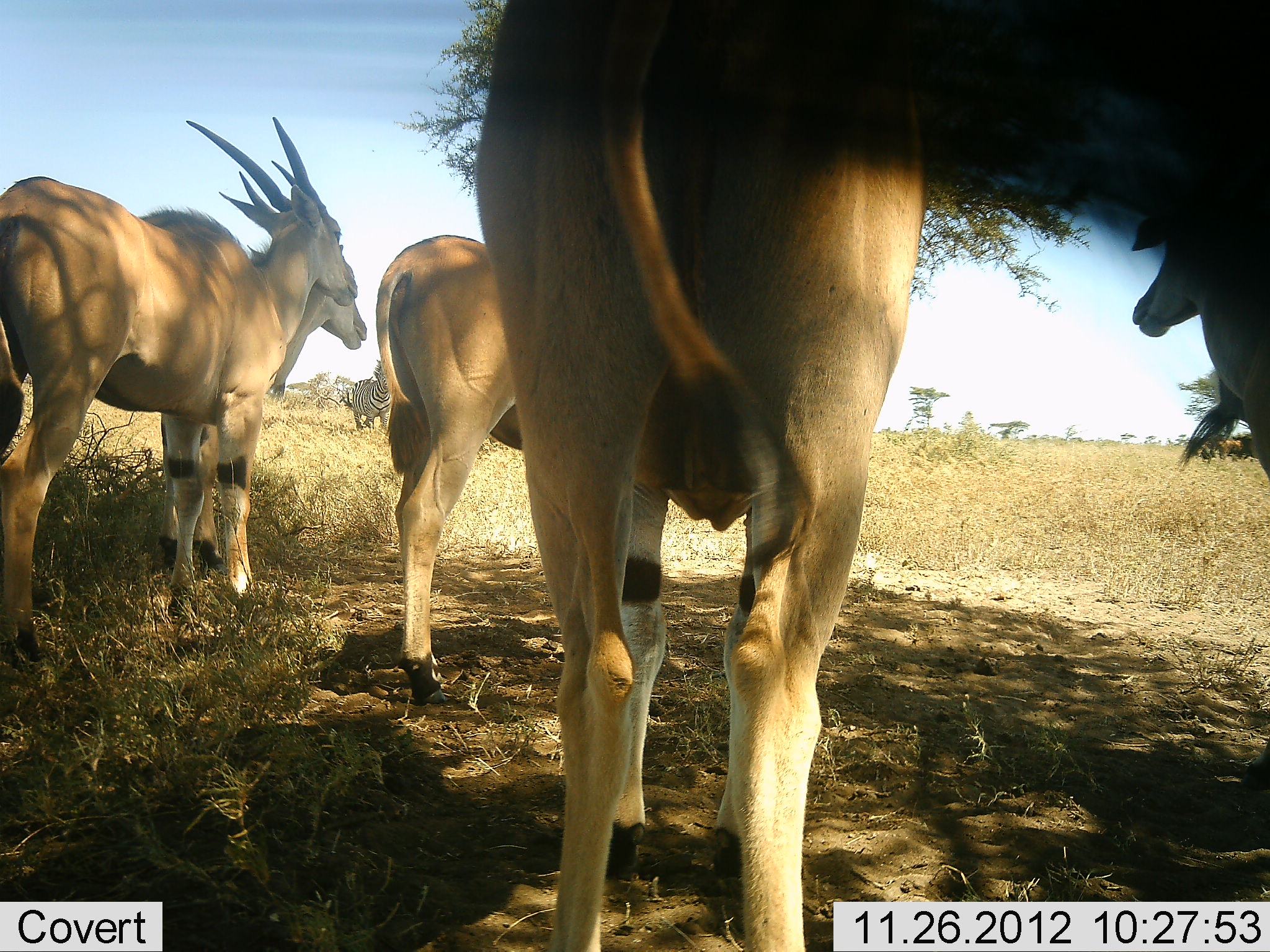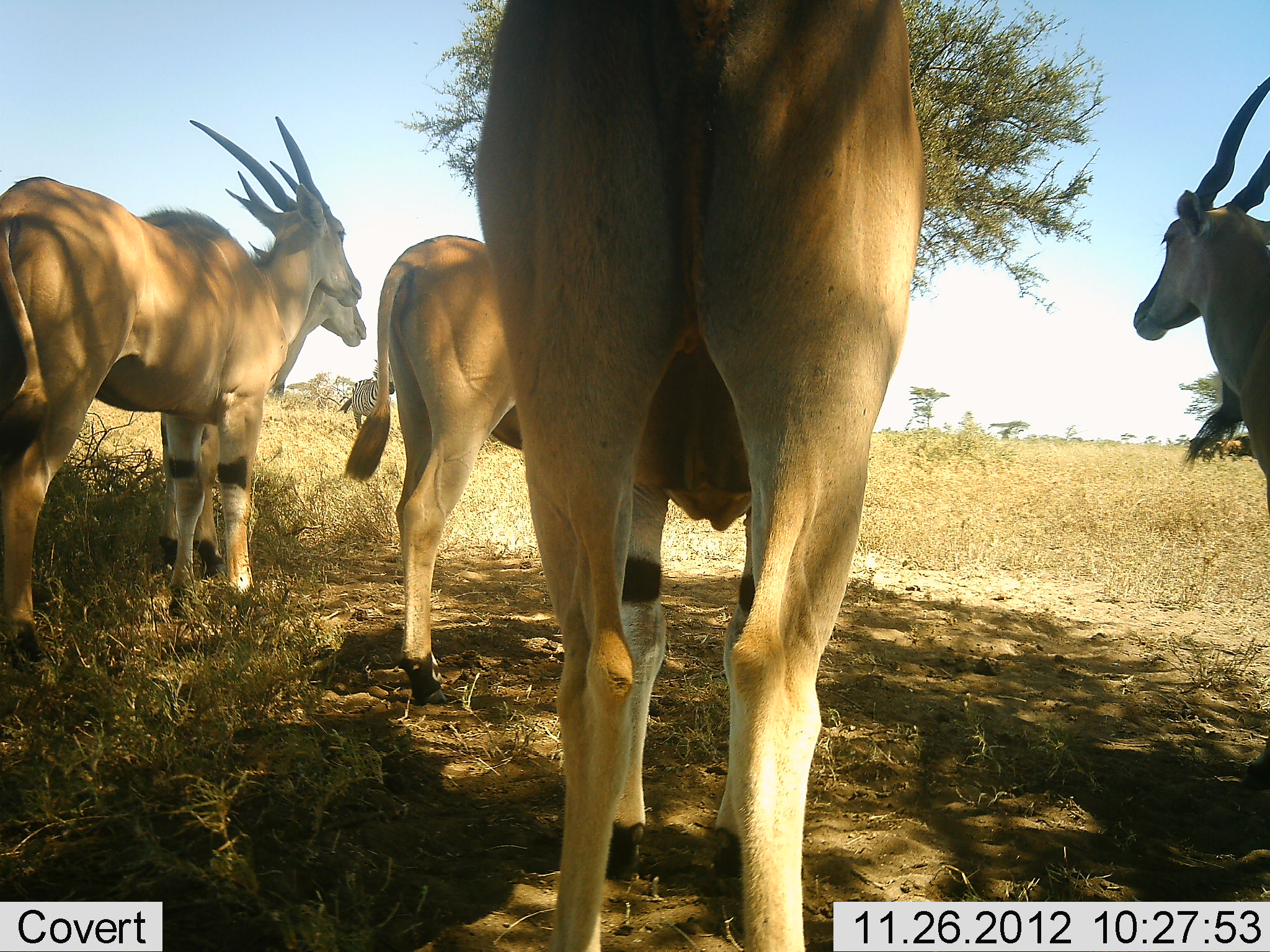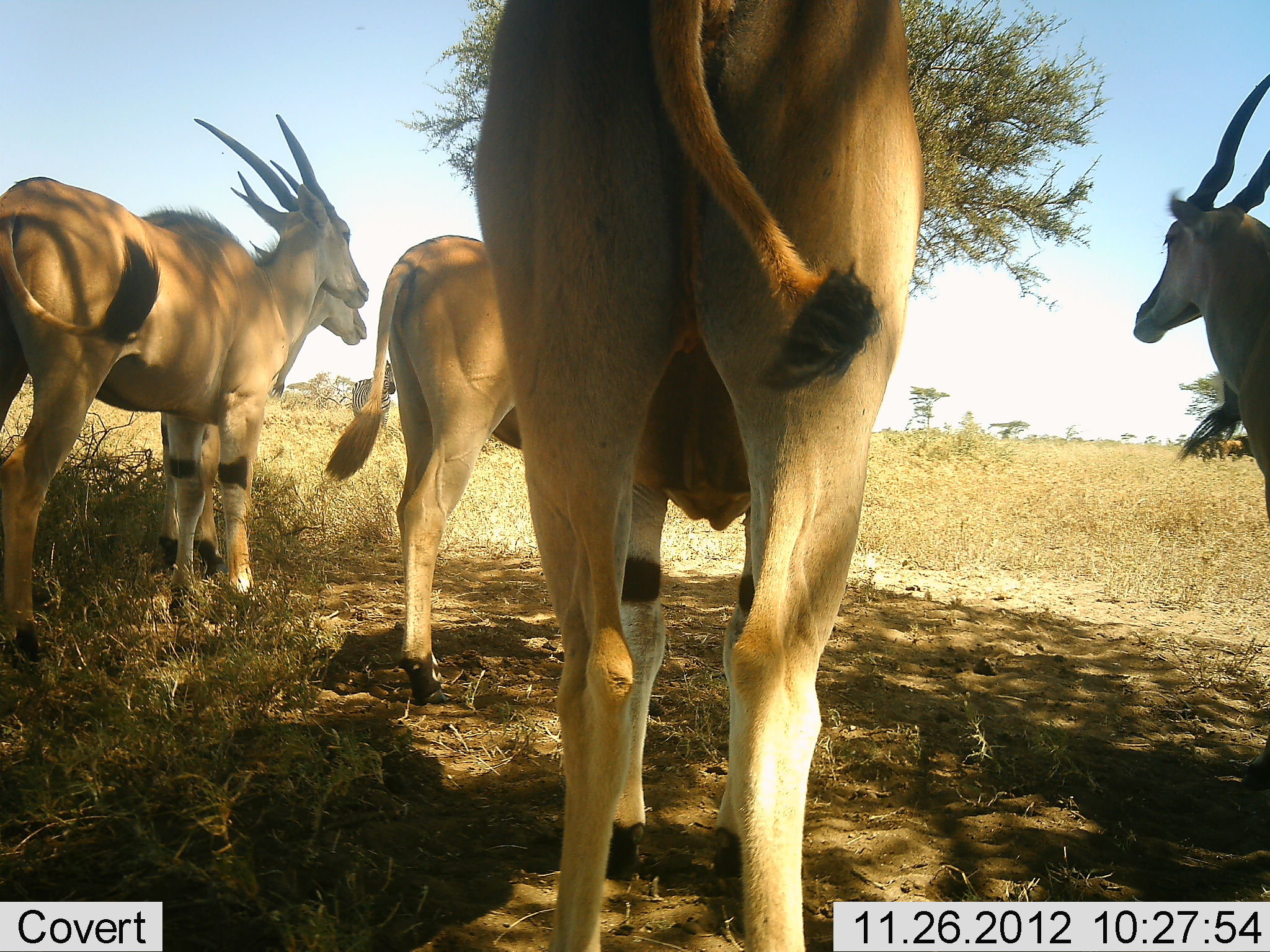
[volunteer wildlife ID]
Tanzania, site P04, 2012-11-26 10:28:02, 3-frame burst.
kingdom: Animalia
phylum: Chordata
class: Mammalia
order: Artiodactyla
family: Bovidae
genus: Tragelaphus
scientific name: Tragelaphus oryx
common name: eland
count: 5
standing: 100%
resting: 11%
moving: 0%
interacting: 0%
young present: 5%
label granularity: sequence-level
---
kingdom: Animalia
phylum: Chordata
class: Mammalia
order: Perissodactyla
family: Equidae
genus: Equus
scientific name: Equus quagga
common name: plains zebra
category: zebra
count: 1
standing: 100%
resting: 0%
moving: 0%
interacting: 0%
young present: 0%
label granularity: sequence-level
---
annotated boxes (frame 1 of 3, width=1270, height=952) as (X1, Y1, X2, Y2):
animal: (480, 0, 927, 950); (2, 118, 360, 662); (150, 236, 369, 570); (374, 235, 525, 704); (1128, 167, 1270, 482); (344, 359, 397, 434)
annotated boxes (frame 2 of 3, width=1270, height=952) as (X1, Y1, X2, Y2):
animal: (475, 0, 928, 951); (1, 117, 365, 671); (344, 235, 523, 708); (1134, 76, 1269, 521); (165, 283, 366, 581); (338, 360, 395, 431)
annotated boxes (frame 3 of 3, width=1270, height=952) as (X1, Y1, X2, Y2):
animal: (467, 2, 927, 952); (1, 113, 368, 668); (323, 237, 529, 707); (1126, 66, 1270, 525); (162, 282, 368, 579); (349, 356, 398, 428)